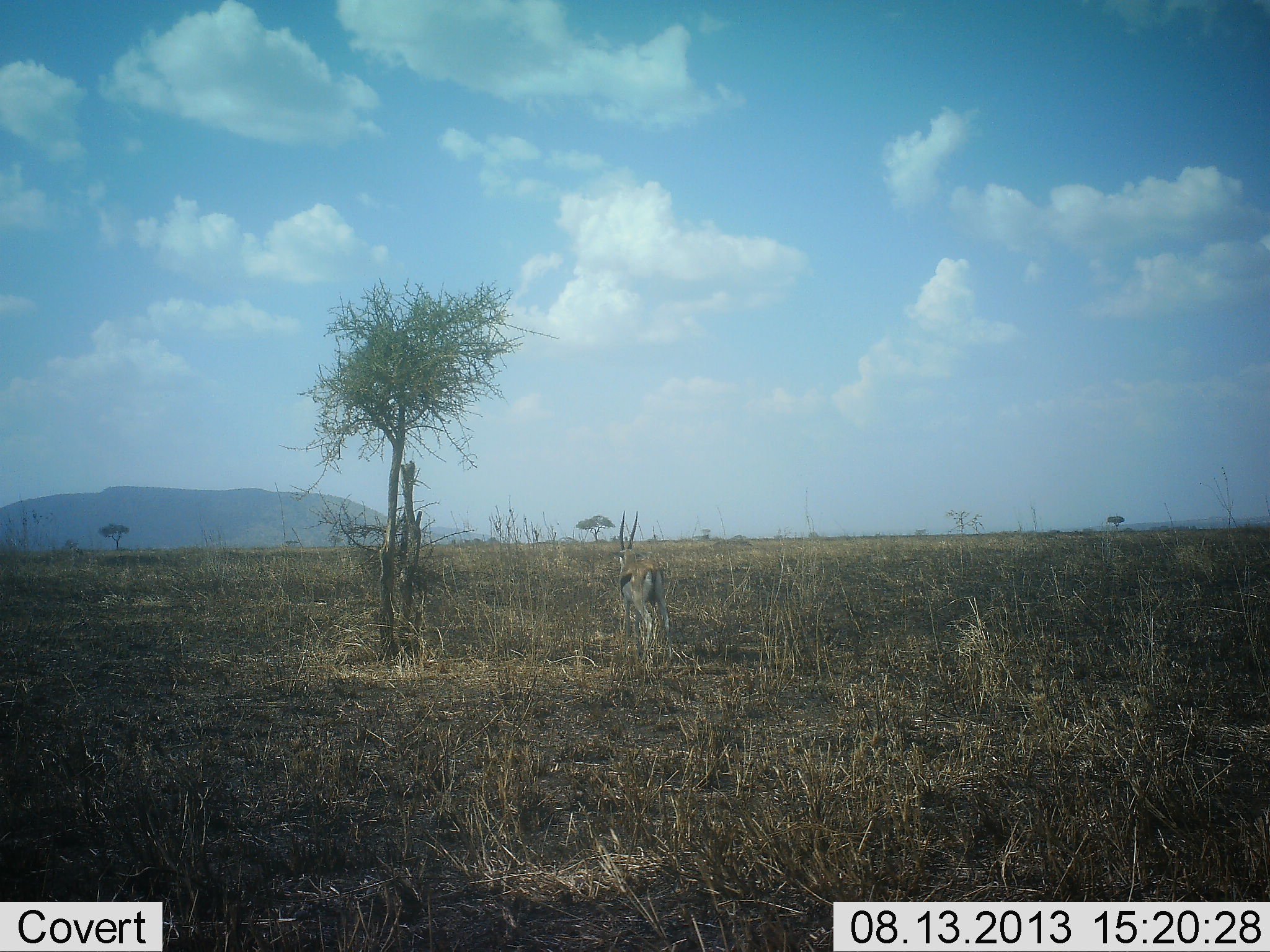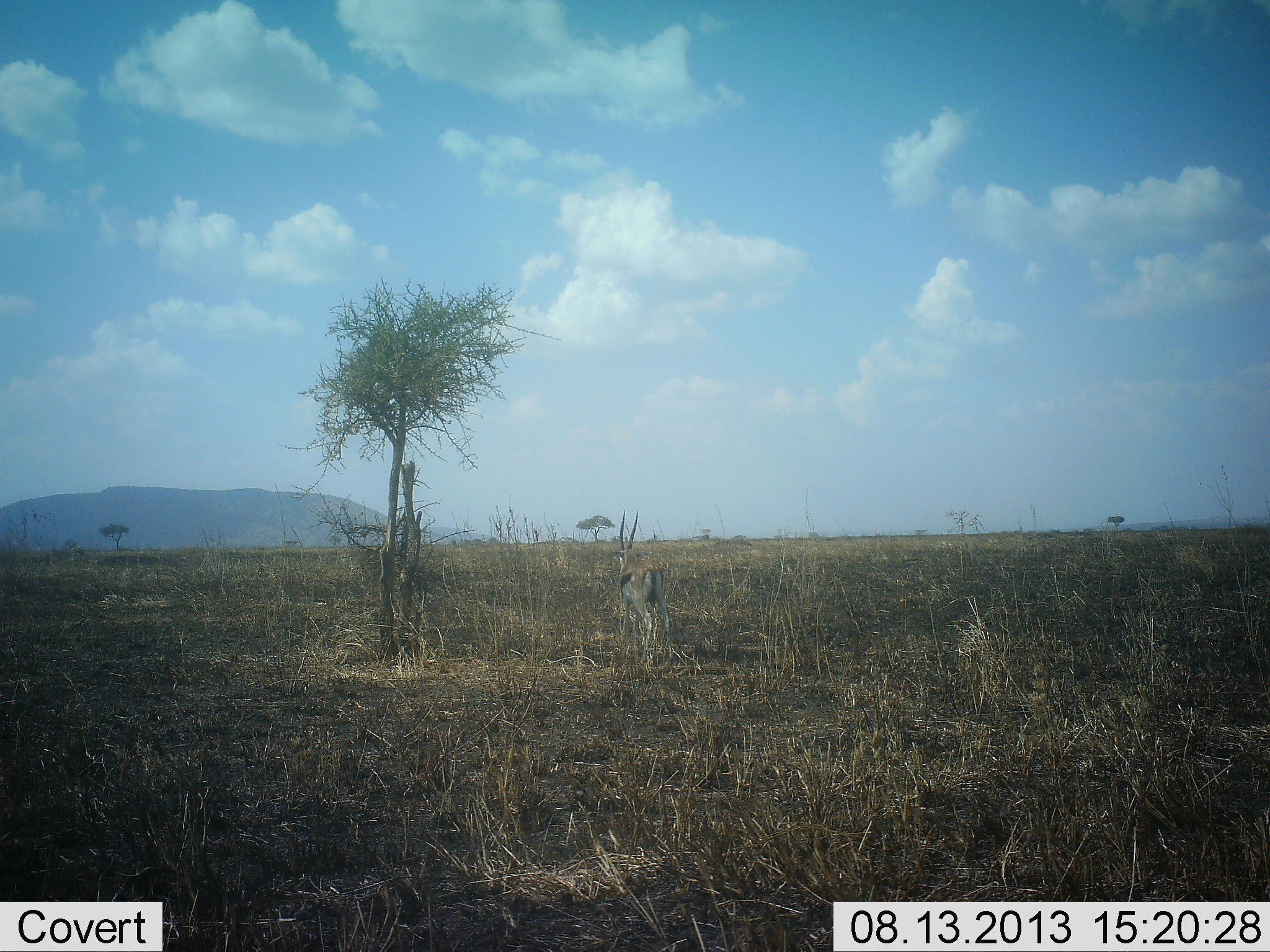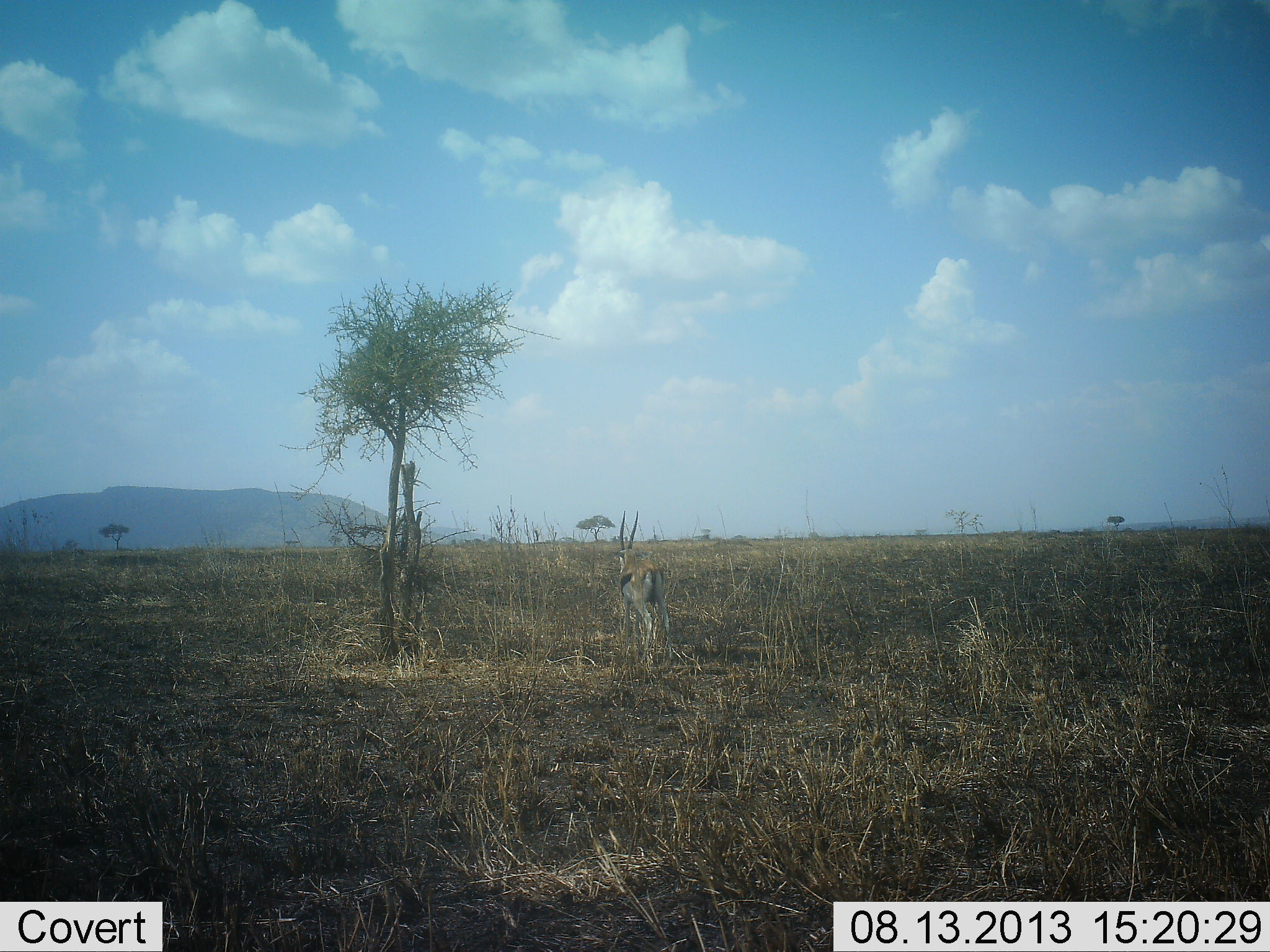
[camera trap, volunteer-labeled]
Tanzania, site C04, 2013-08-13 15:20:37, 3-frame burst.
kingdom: Animalia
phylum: Chordata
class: Mammalia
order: Artiodactyla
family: Bovidae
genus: Eudorcas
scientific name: Eudorcas thomsonii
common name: thomson's gazelle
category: gazellethomsons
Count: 1.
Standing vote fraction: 91%.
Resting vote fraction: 0%.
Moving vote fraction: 13%.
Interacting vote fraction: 0%.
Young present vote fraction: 0%.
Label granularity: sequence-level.